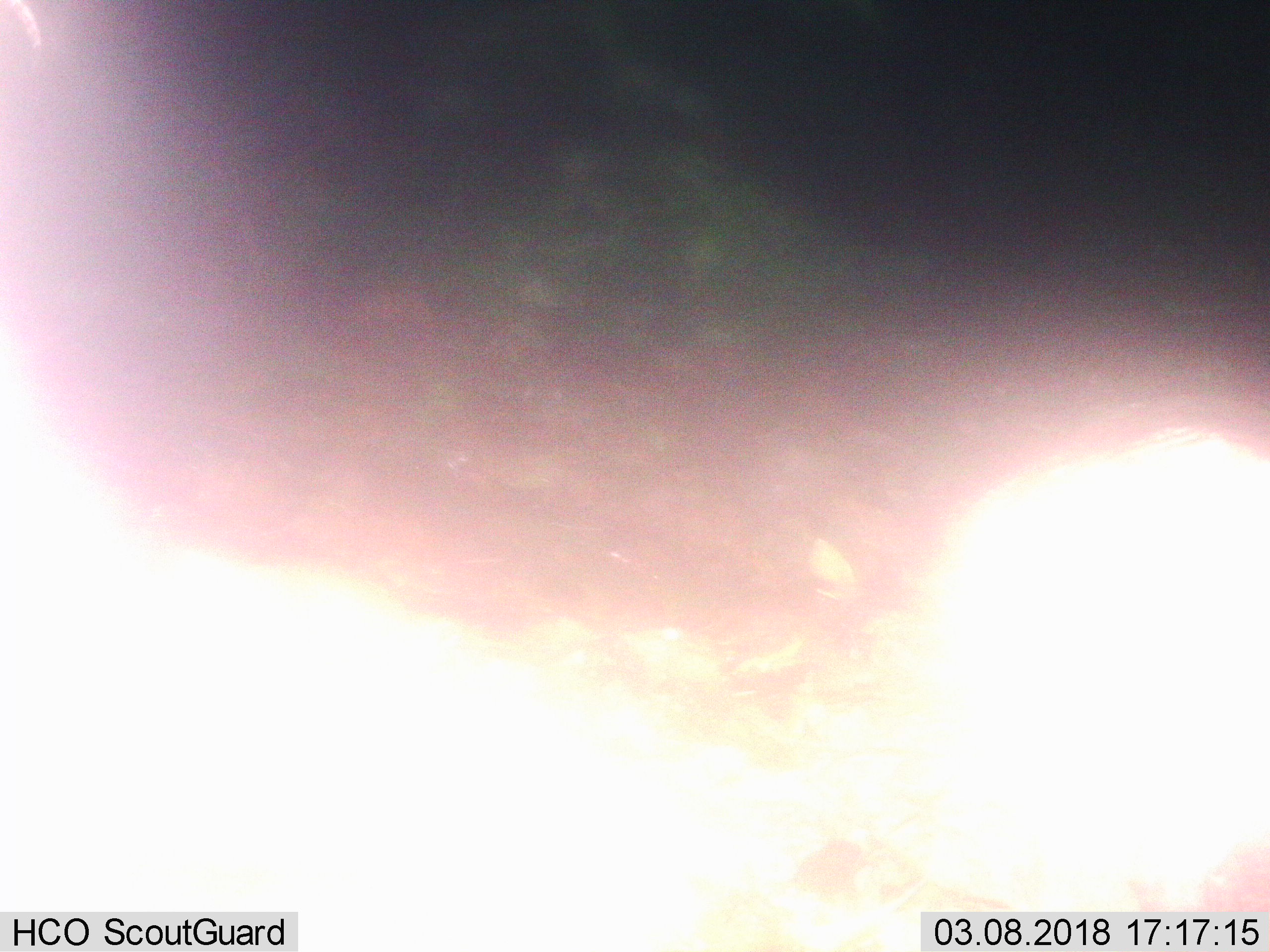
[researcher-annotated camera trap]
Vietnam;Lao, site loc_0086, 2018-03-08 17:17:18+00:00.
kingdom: Animalia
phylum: Chordata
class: Mammalia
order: Artiodactyla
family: Suidae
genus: Sus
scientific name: Sus scrofa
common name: eurasian wild pig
Eurasian wild pig (Sus scrofa). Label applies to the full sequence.